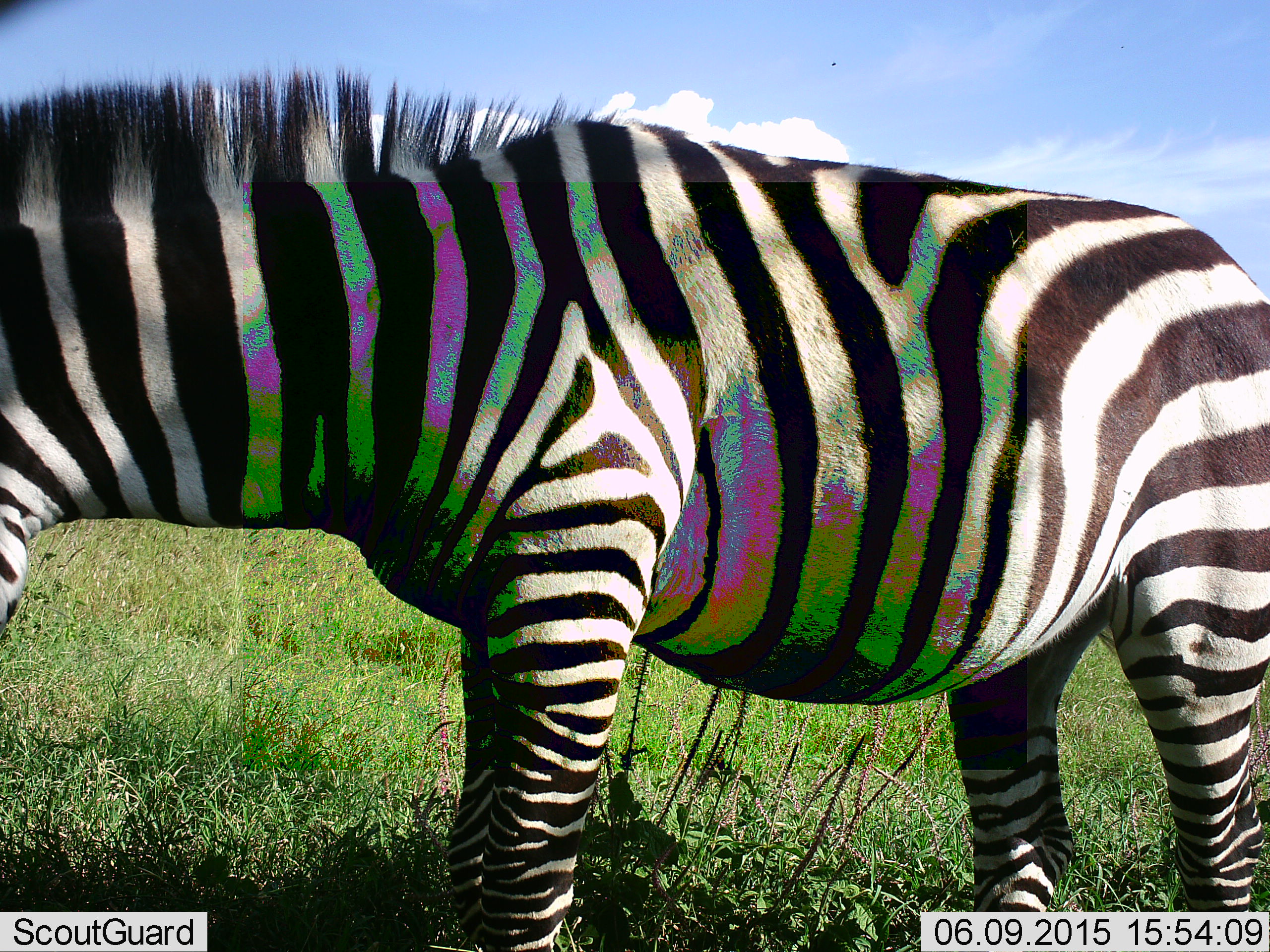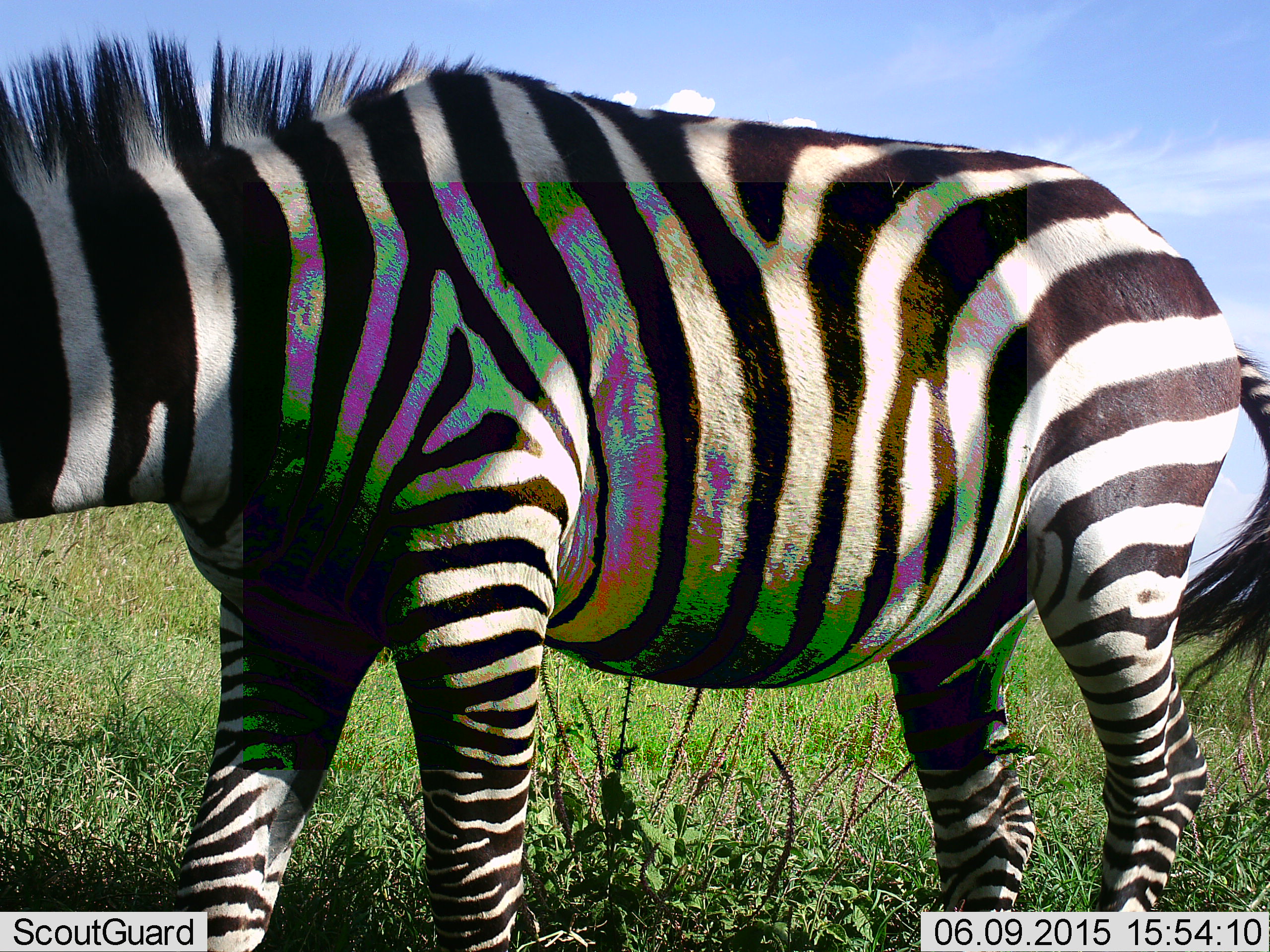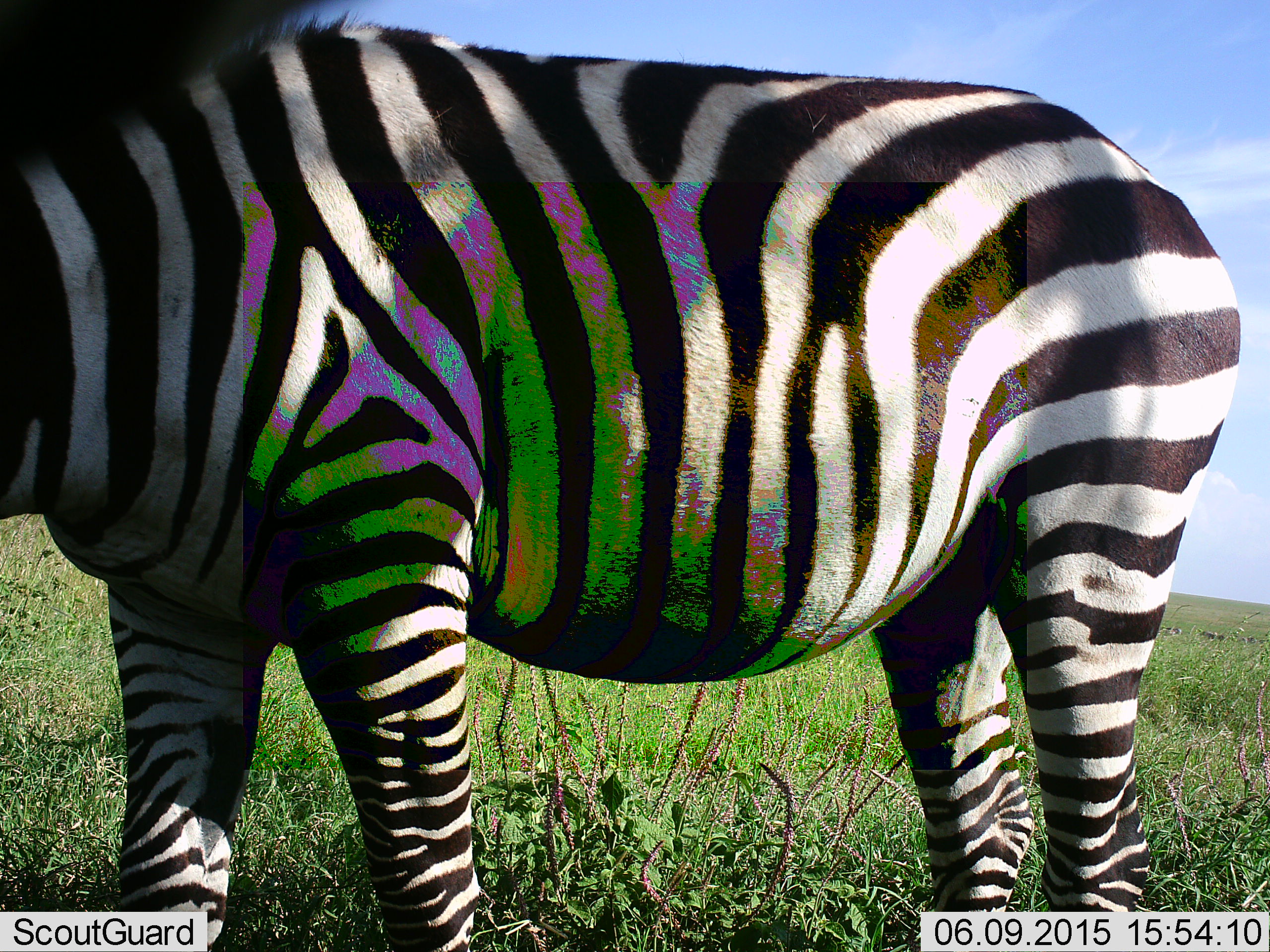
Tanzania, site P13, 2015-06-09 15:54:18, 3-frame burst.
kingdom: Animalia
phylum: Chordata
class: Mammalia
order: Perissodactyla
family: Equidae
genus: Equus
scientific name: Equus quagga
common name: plains zebra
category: zebra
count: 1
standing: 70%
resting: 0%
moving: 30%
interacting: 0%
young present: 0%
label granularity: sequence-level